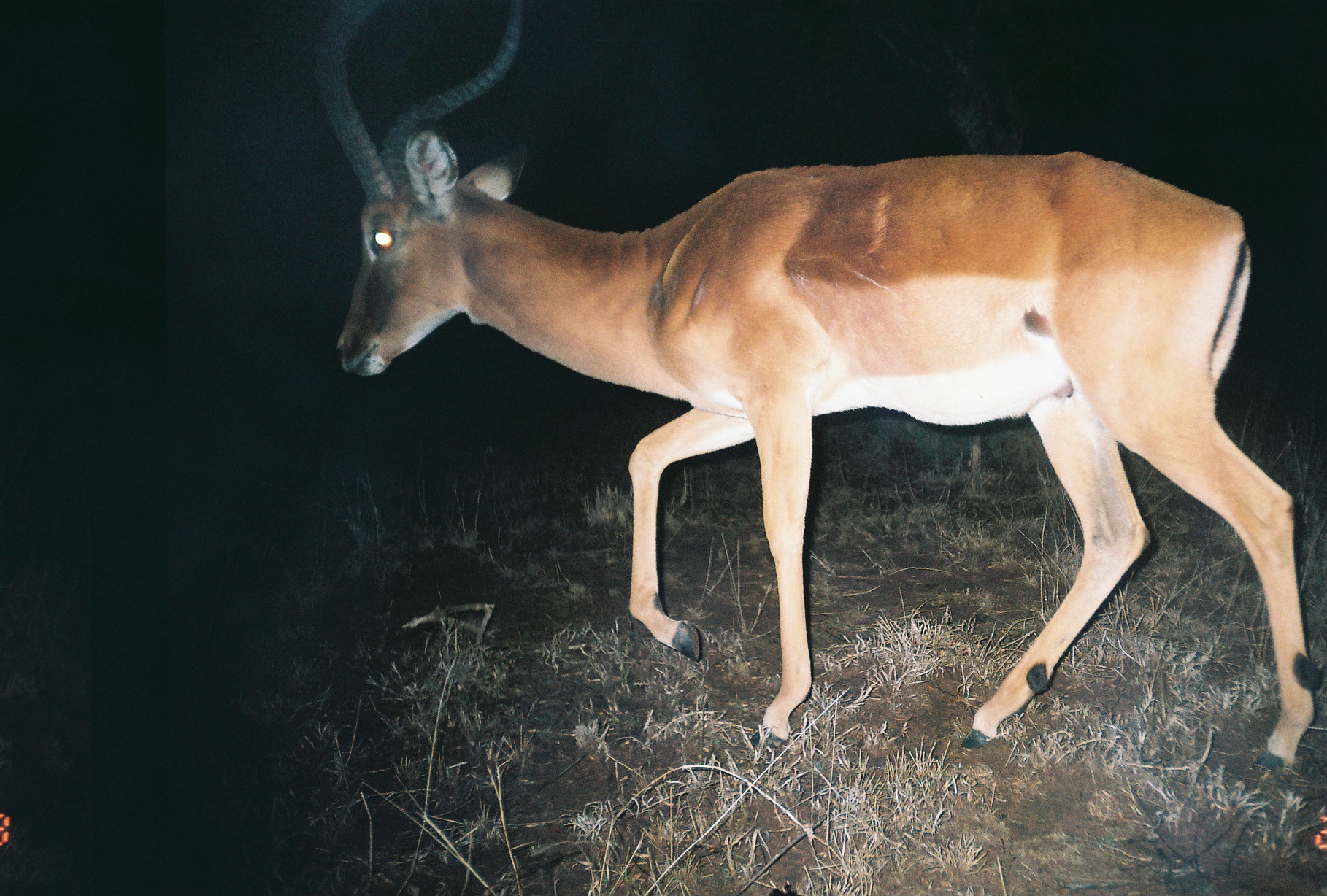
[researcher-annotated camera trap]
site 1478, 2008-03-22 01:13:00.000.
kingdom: Animalia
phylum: Chordata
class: Mammalia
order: Artiodactyla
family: Bovidae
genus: Aepyceros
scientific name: Aepyceros melampus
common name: impala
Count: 1.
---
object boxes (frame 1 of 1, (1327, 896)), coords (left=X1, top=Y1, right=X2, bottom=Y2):
aepyceros melampus: (left=318, top=0, right=1321, bottom=765)